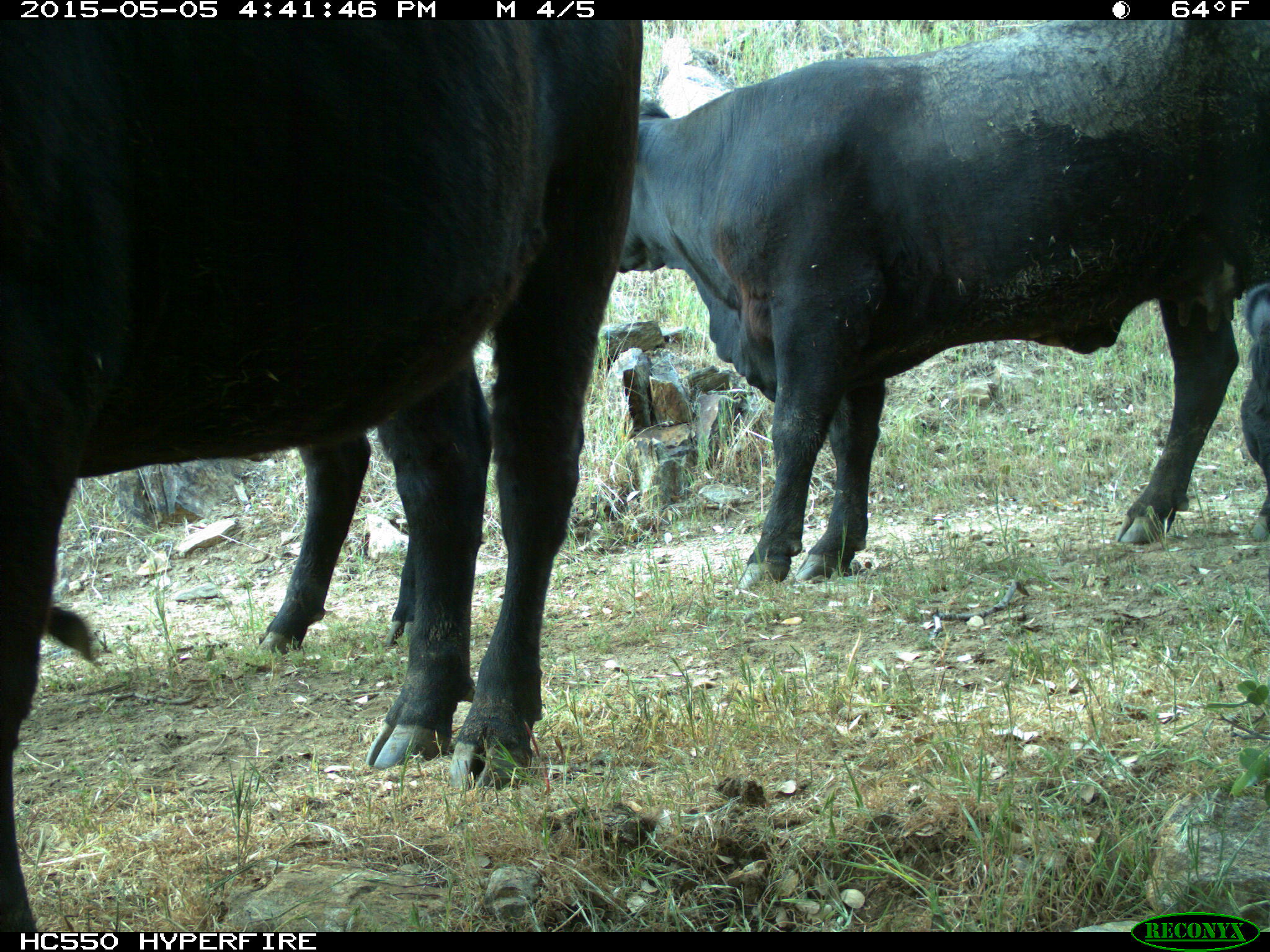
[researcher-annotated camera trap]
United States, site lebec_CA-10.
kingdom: Animalia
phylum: Chordata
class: Mammalia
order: Artiodactyla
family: Bovidae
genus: Bos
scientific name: Bos taurus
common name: domestic cow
Bos taurus (domestic cow).